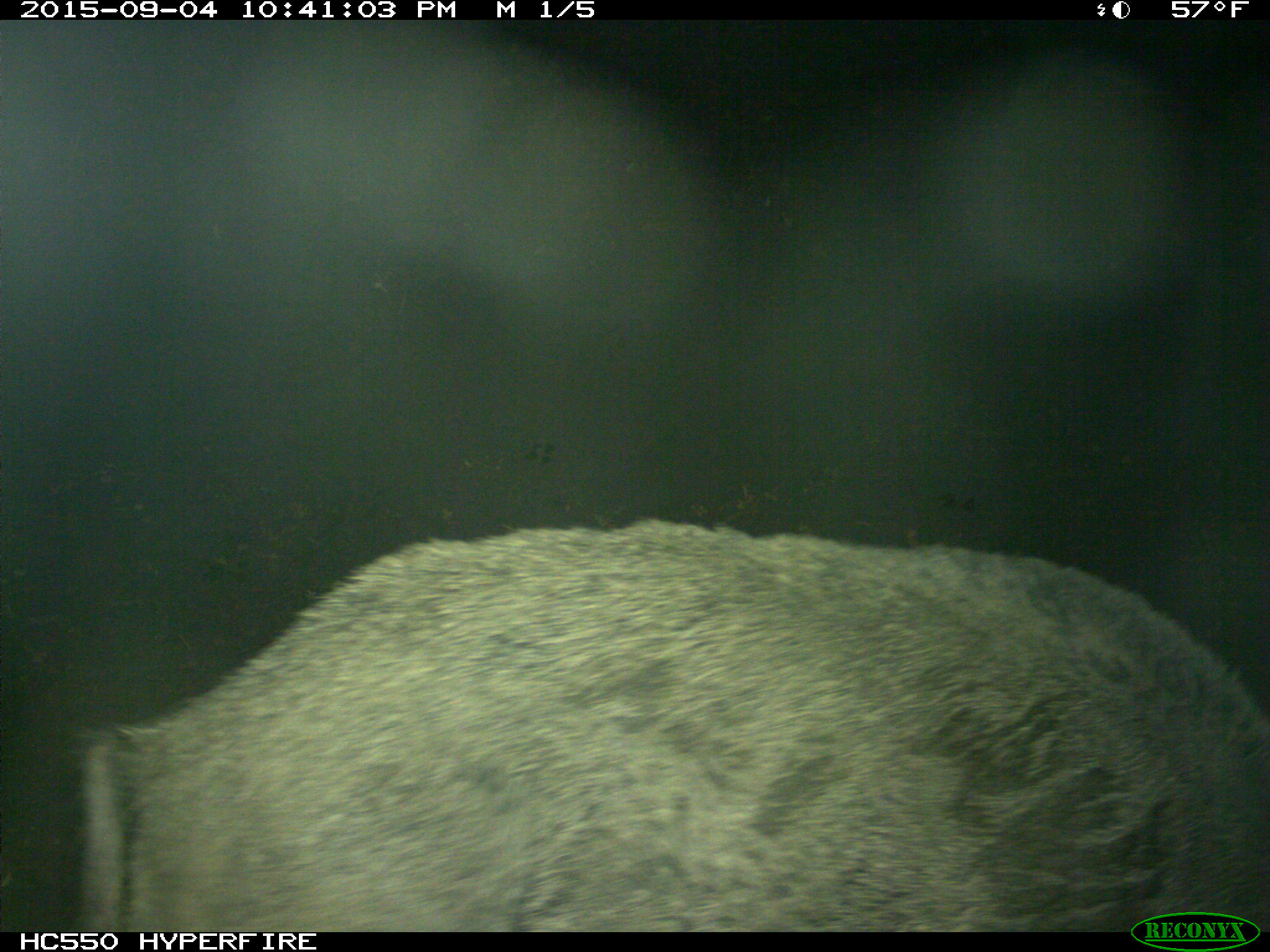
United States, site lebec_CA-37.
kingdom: Animalia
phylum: Chordata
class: Mammalia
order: Artiodactyla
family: Suidae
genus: Sus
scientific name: Sus scrofa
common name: wild boar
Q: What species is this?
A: Sus scrofa (wild boar).